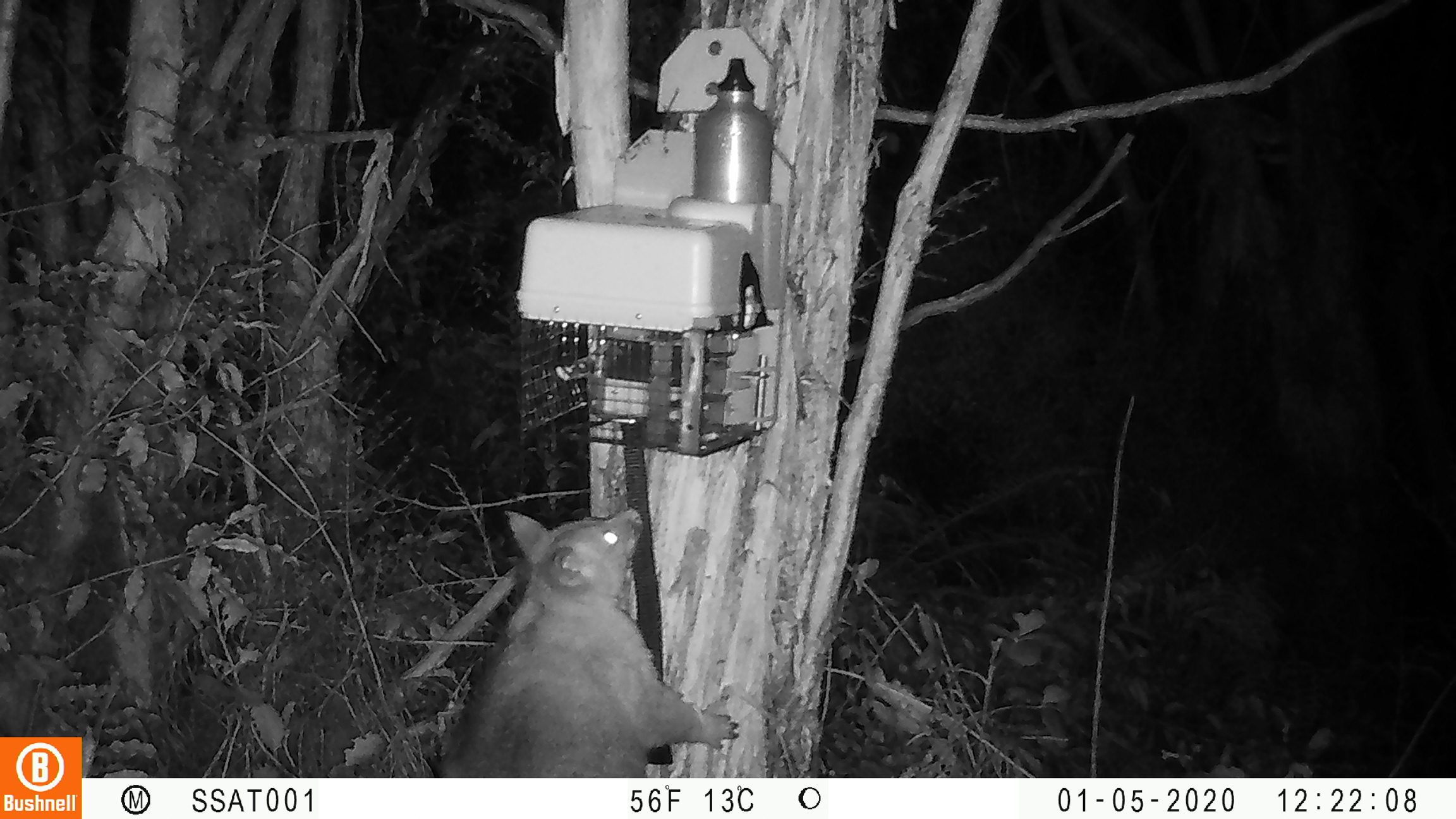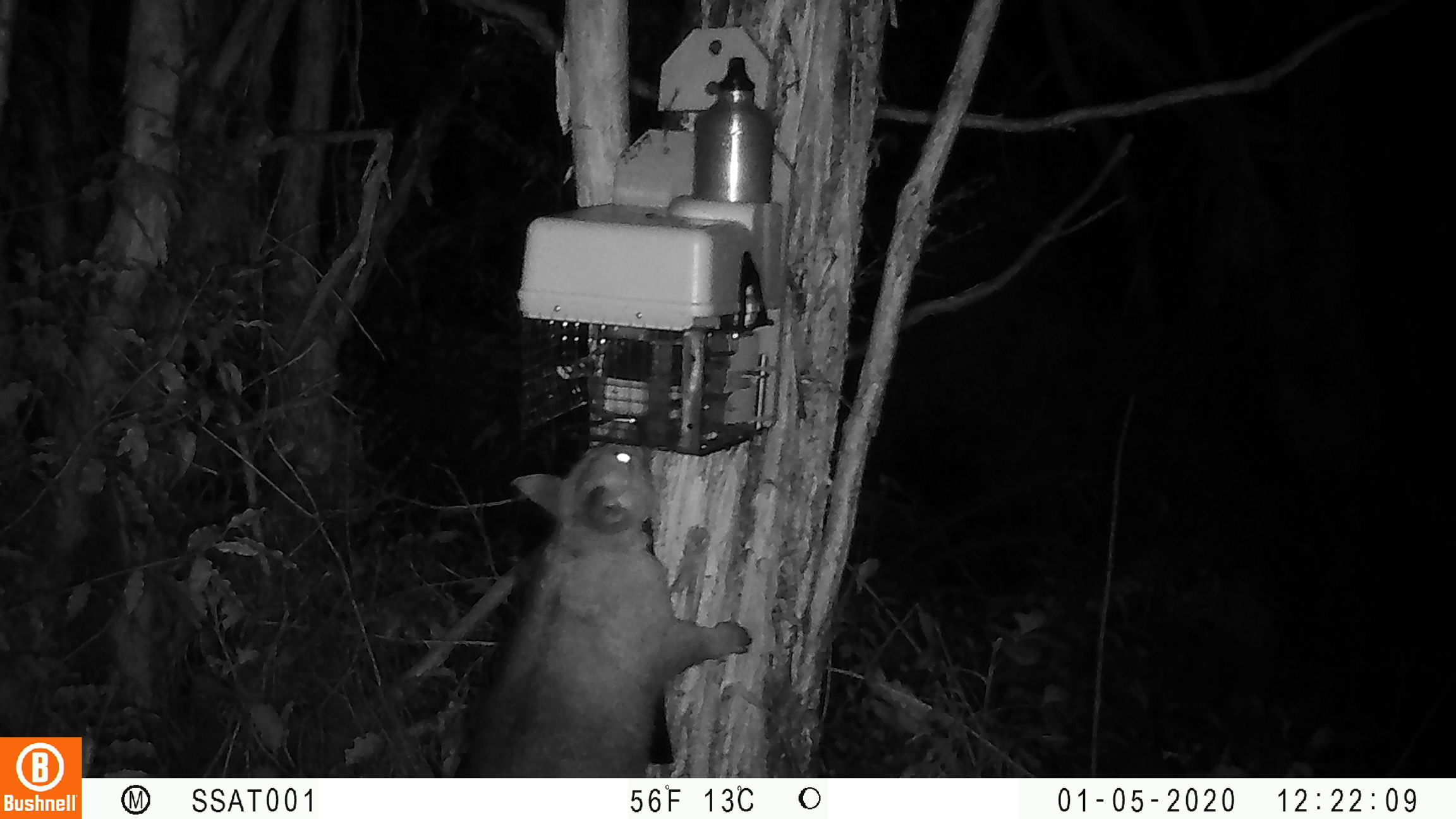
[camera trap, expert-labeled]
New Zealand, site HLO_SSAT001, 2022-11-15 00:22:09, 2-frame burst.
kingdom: Animalia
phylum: Chordata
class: Mammalia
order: Diprotodontia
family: Phalangeridae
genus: Trichosurus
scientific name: Trichosurus vulpecula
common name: common brushtail possum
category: possum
Possum (common brushtail possum) (Trichosurus vulpecula).